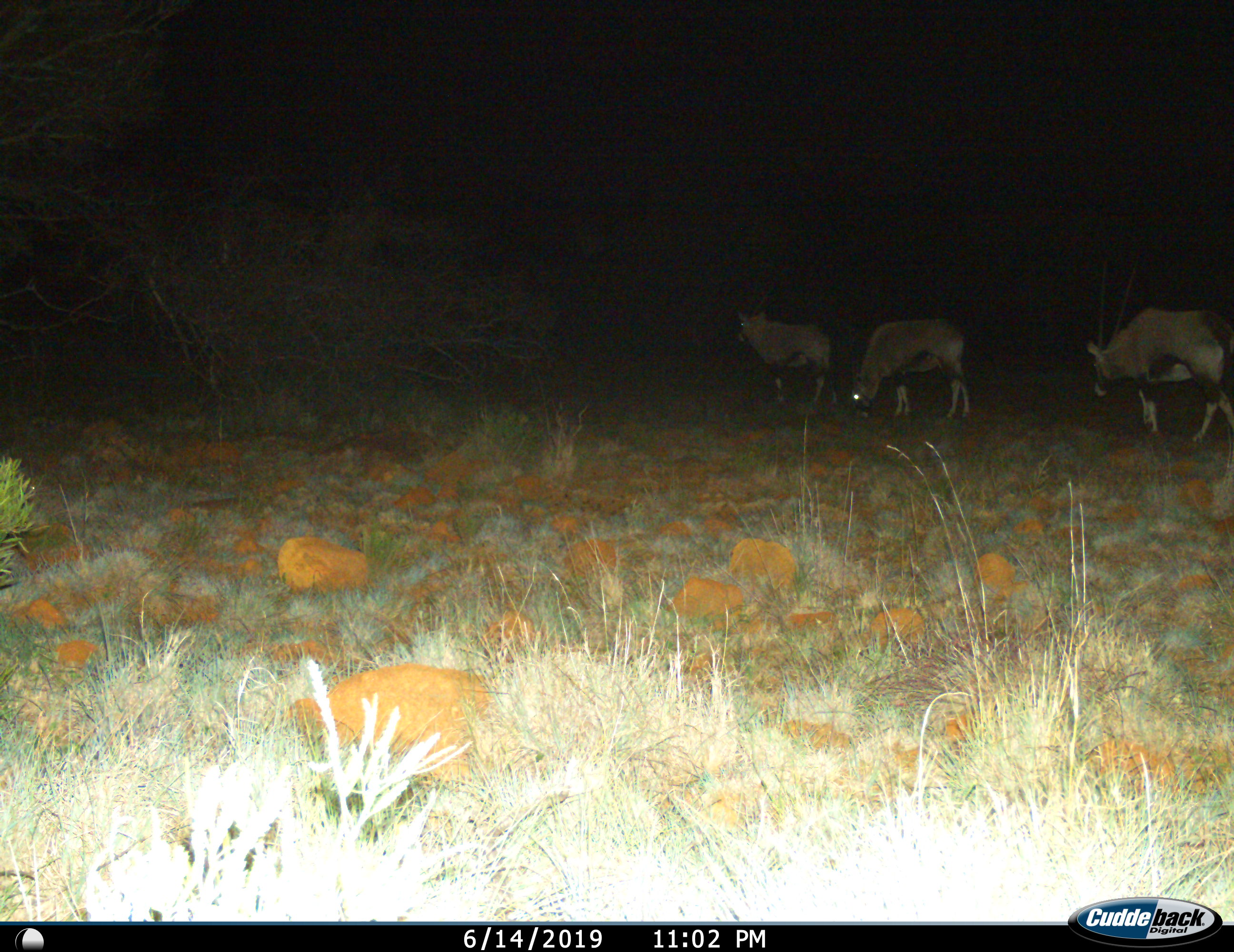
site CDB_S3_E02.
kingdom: Animalia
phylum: Chordata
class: Mammalia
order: Artiodactyla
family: Bovidae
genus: Oryx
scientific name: Oryx gazella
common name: gemsbok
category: oryx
Oryx (gemsbok) (Oryx gazella), count 3. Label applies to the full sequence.